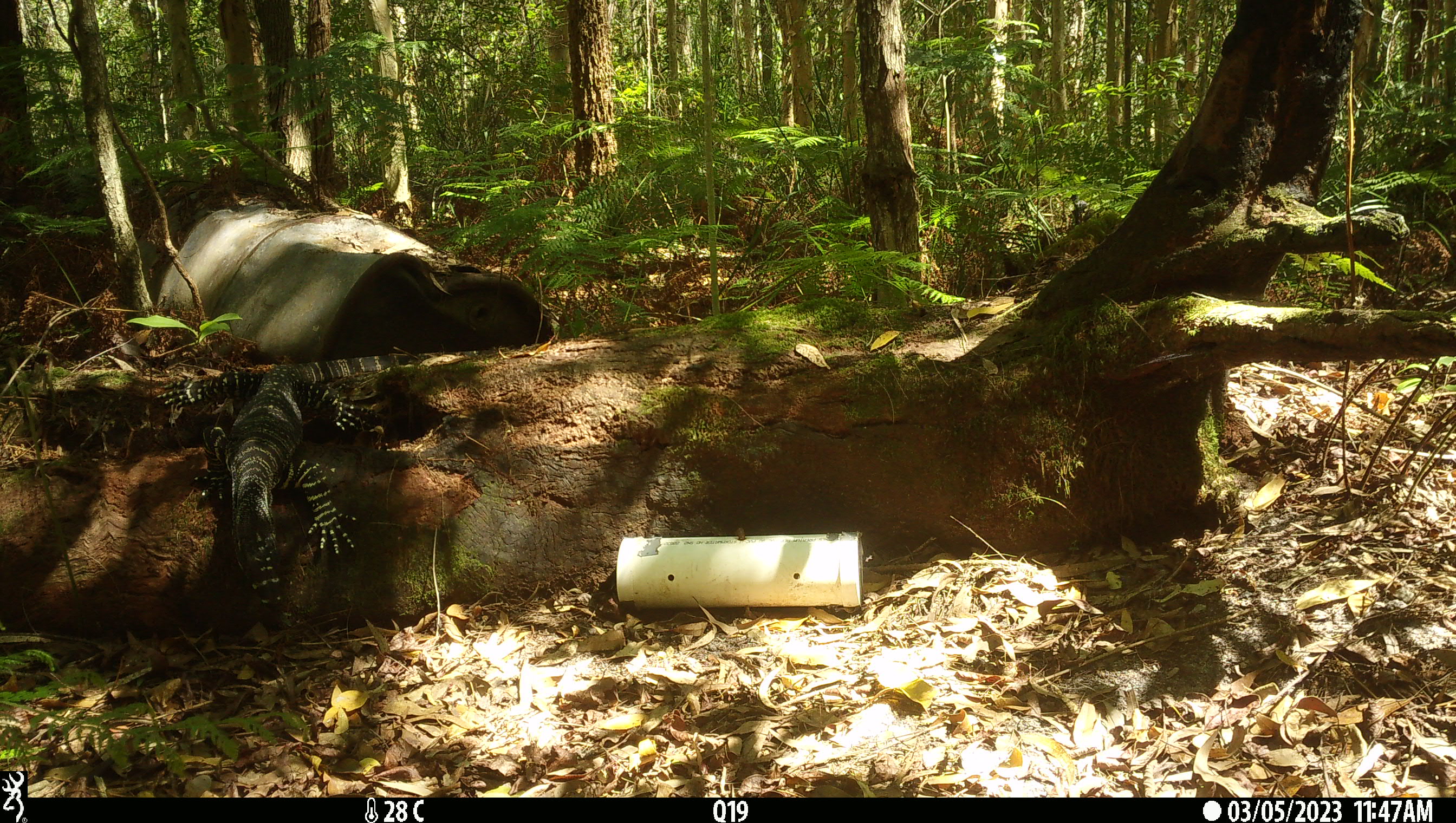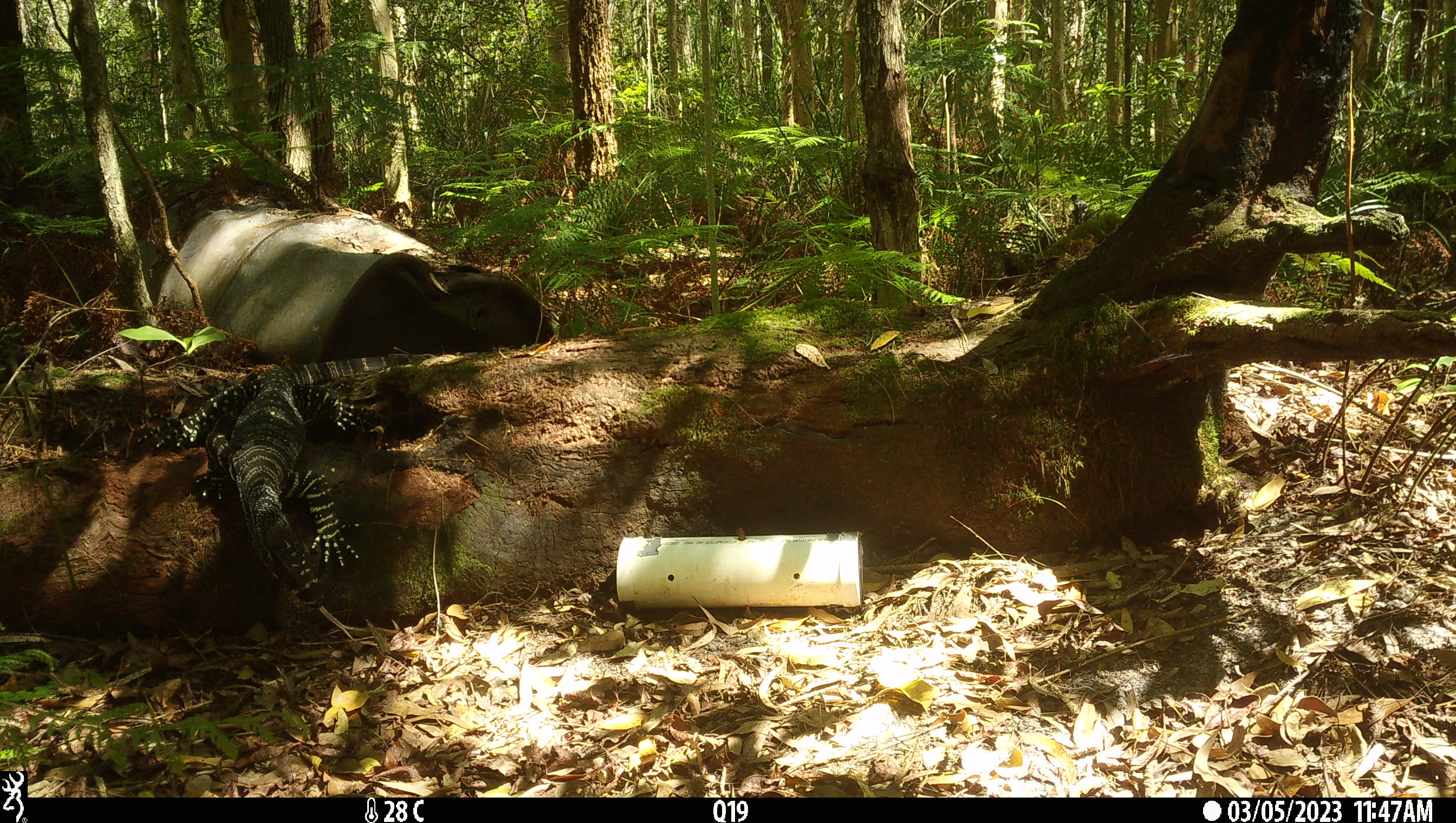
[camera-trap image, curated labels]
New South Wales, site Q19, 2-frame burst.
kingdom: Animalia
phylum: Chordata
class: Reptilia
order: Squamata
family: Varanidae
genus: Varanus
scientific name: Varanus varius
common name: lace monitor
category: goanna